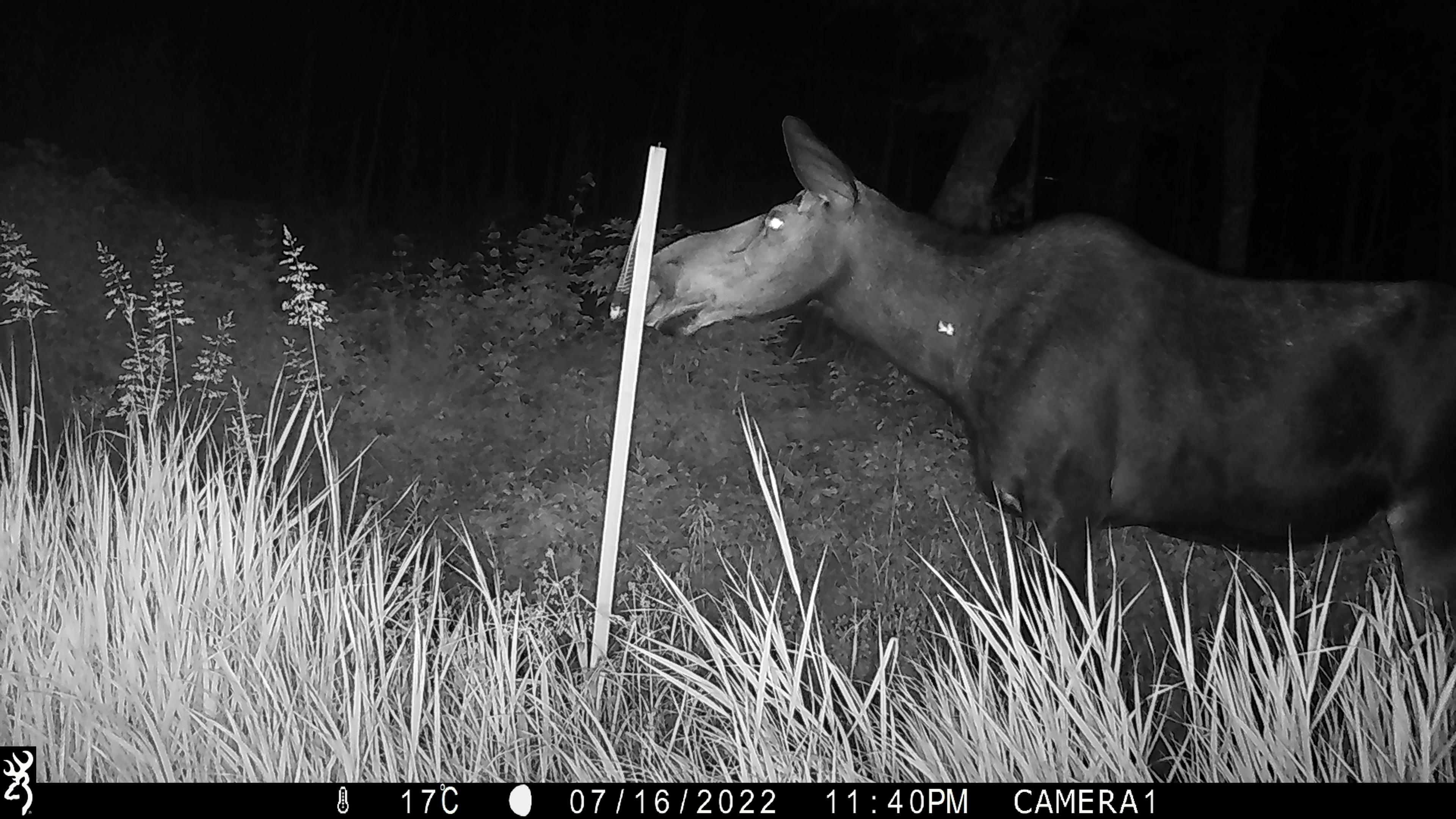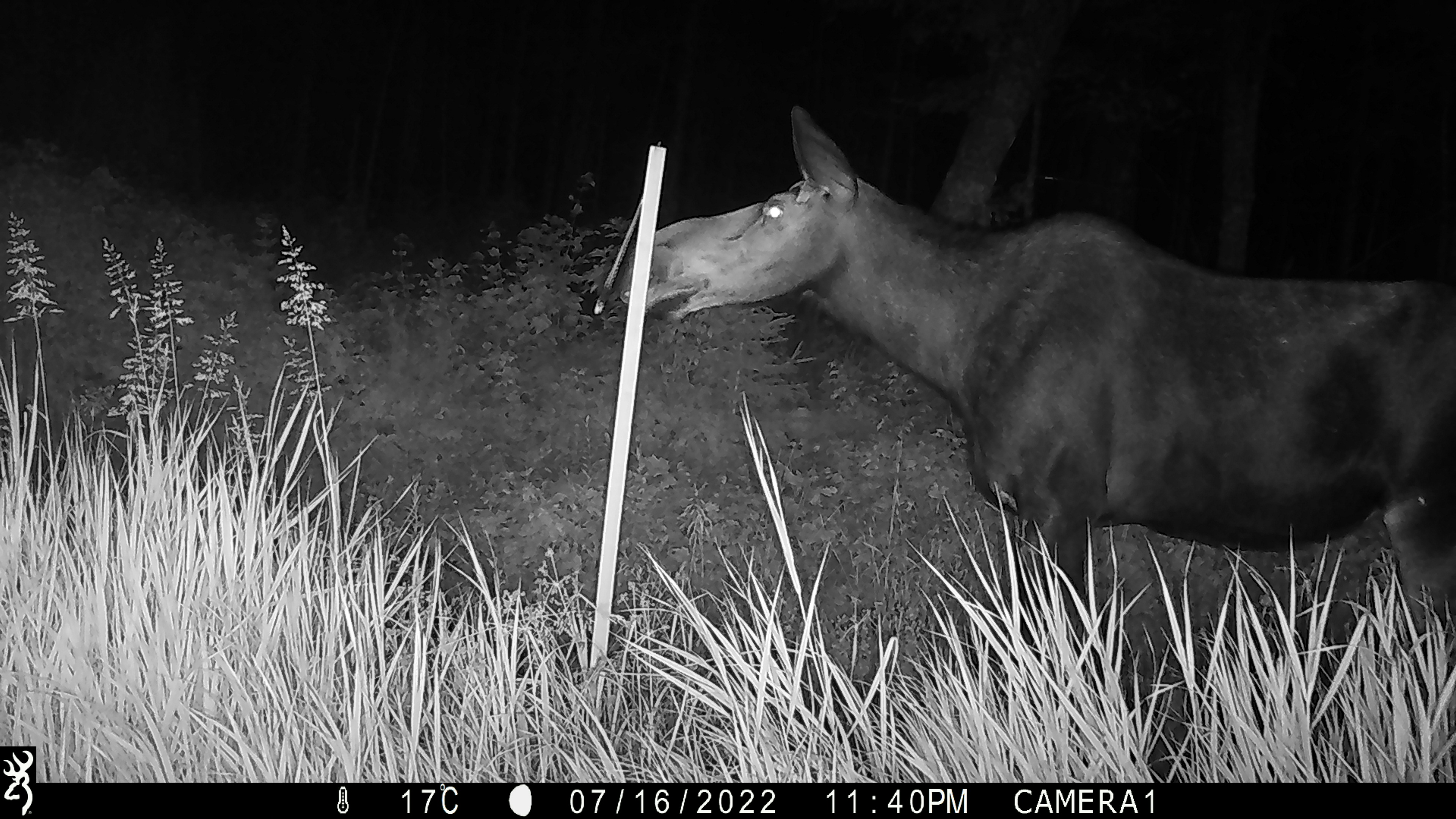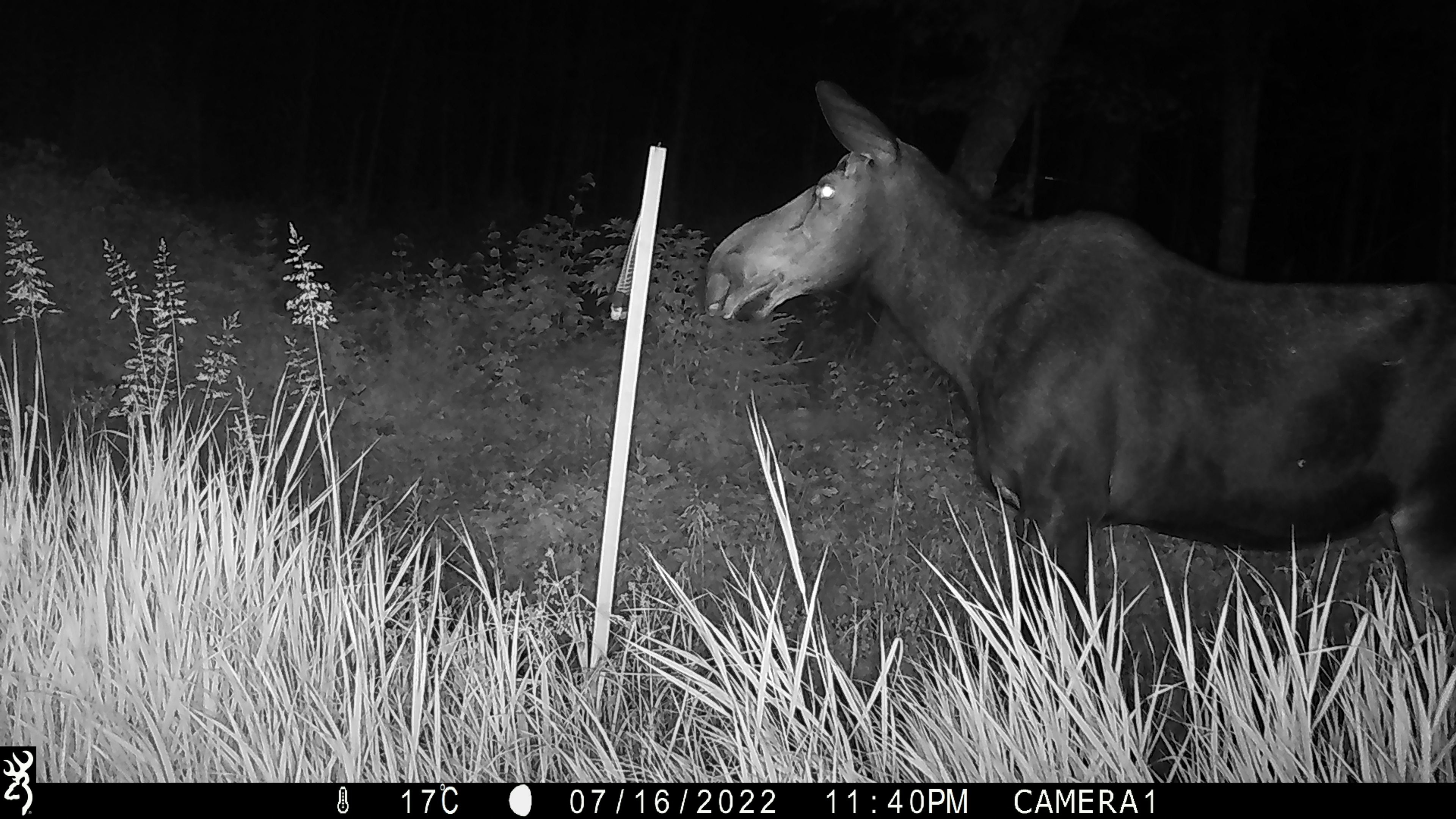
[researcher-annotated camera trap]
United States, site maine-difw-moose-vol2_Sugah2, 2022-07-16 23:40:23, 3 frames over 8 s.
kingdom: Animalia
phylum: Chordata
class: Mammalia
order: Artiodactyla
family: Cervidae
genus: Alces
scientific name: Alces alces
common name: moose